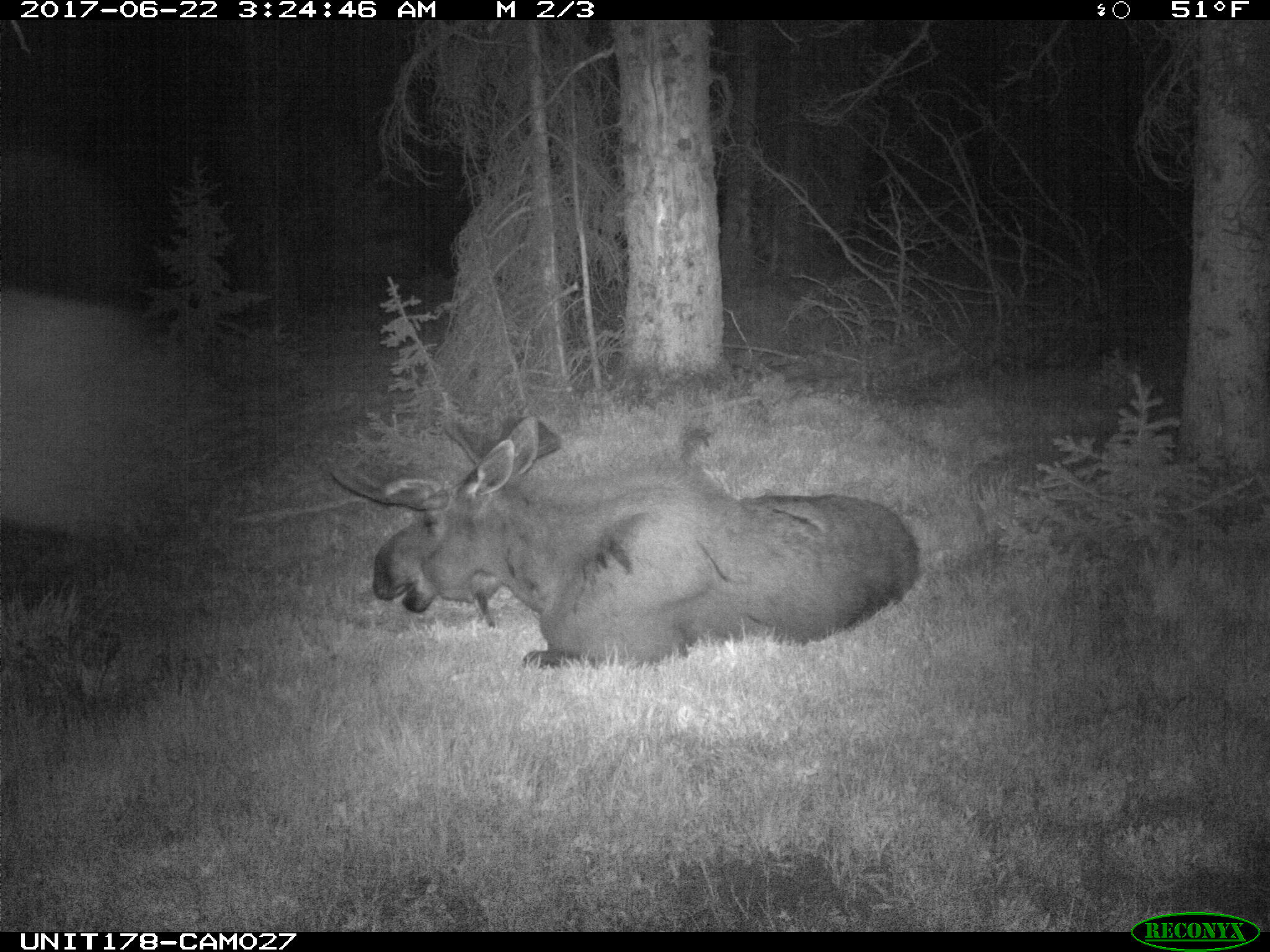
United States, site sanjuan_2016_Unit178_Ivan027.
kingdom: Animalia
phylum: Chordata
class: Mammalia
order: Artiodactyla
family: Cervidae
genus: Alces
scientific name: Alces alces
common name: moose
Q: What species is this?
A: Alces alces (moose).